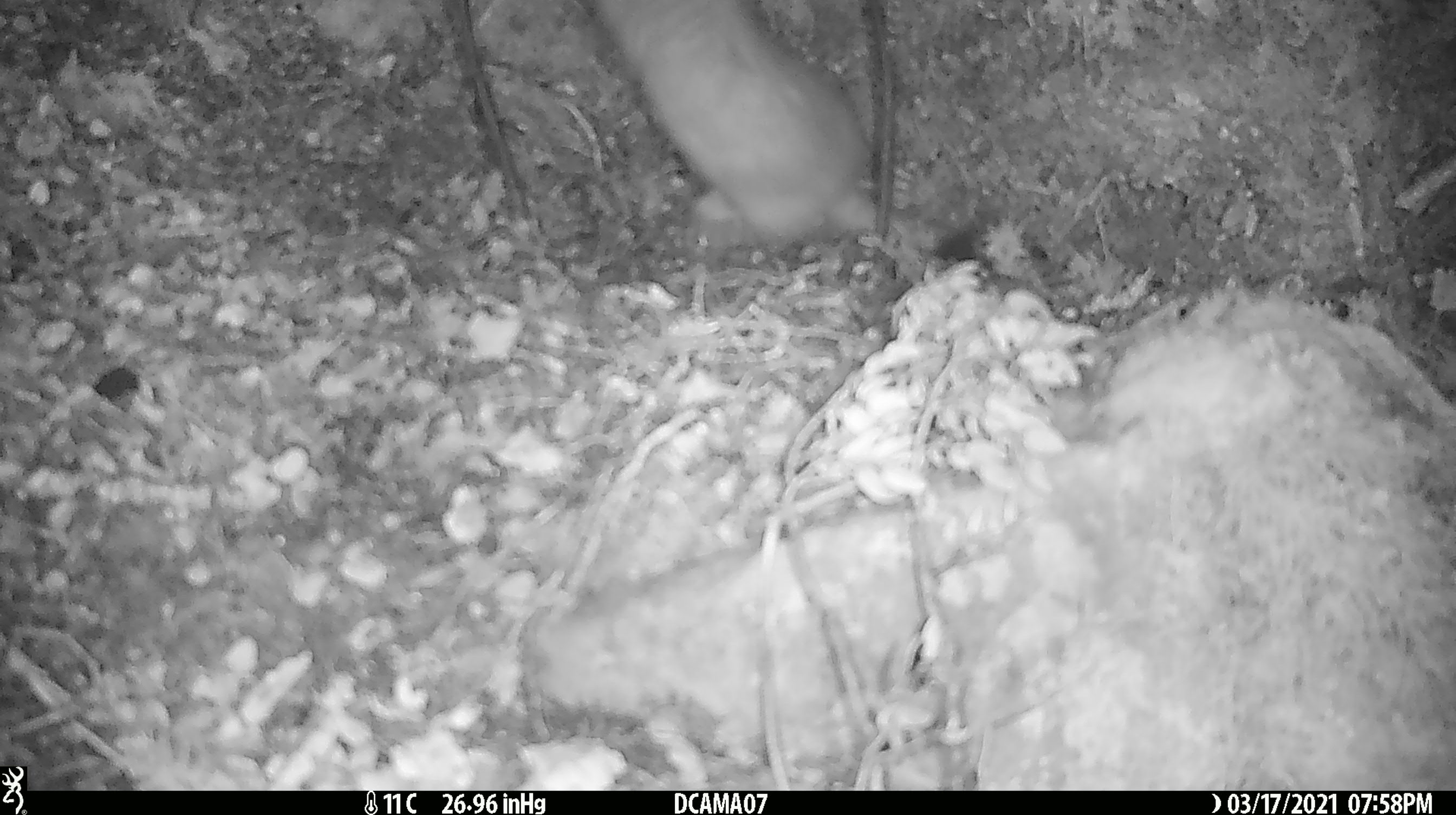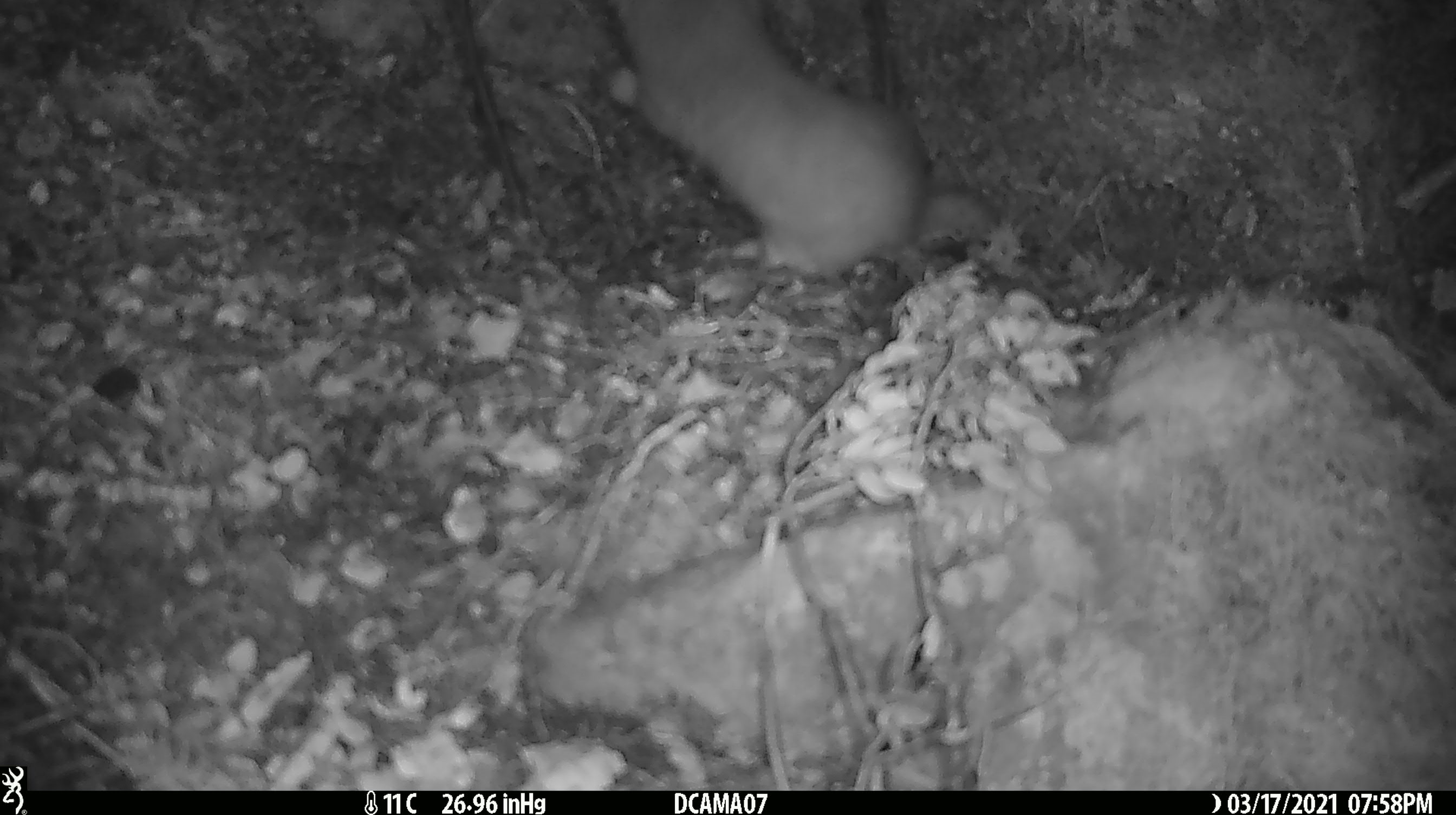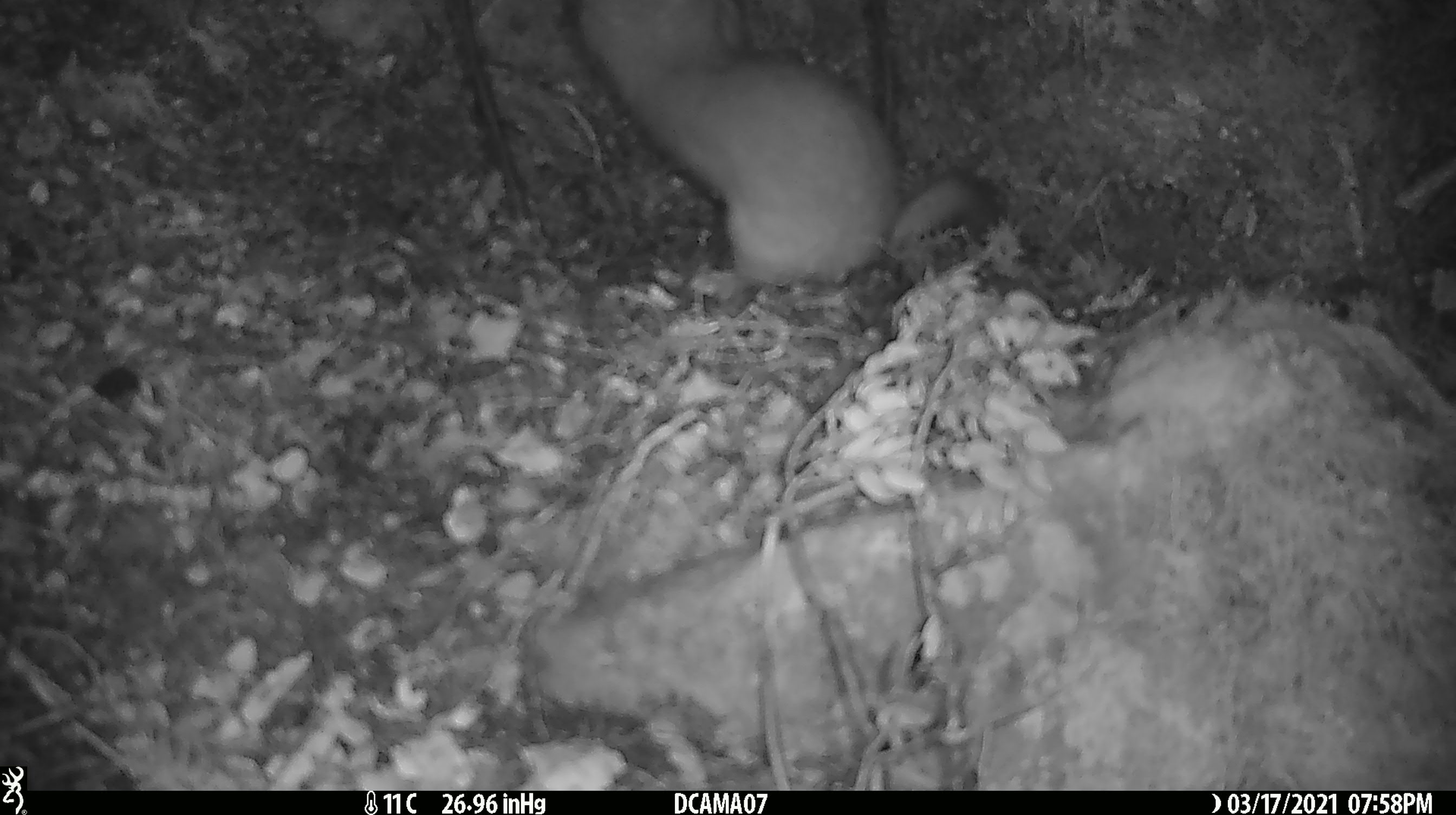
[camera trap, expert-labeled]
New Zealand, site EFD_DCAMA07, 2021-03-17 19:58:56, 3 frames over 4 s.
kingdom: Animalia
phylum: Chordata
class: Mammalia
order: Carnivora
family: Mustelidae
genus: Mustela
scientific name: Mustela erminea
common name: stoat